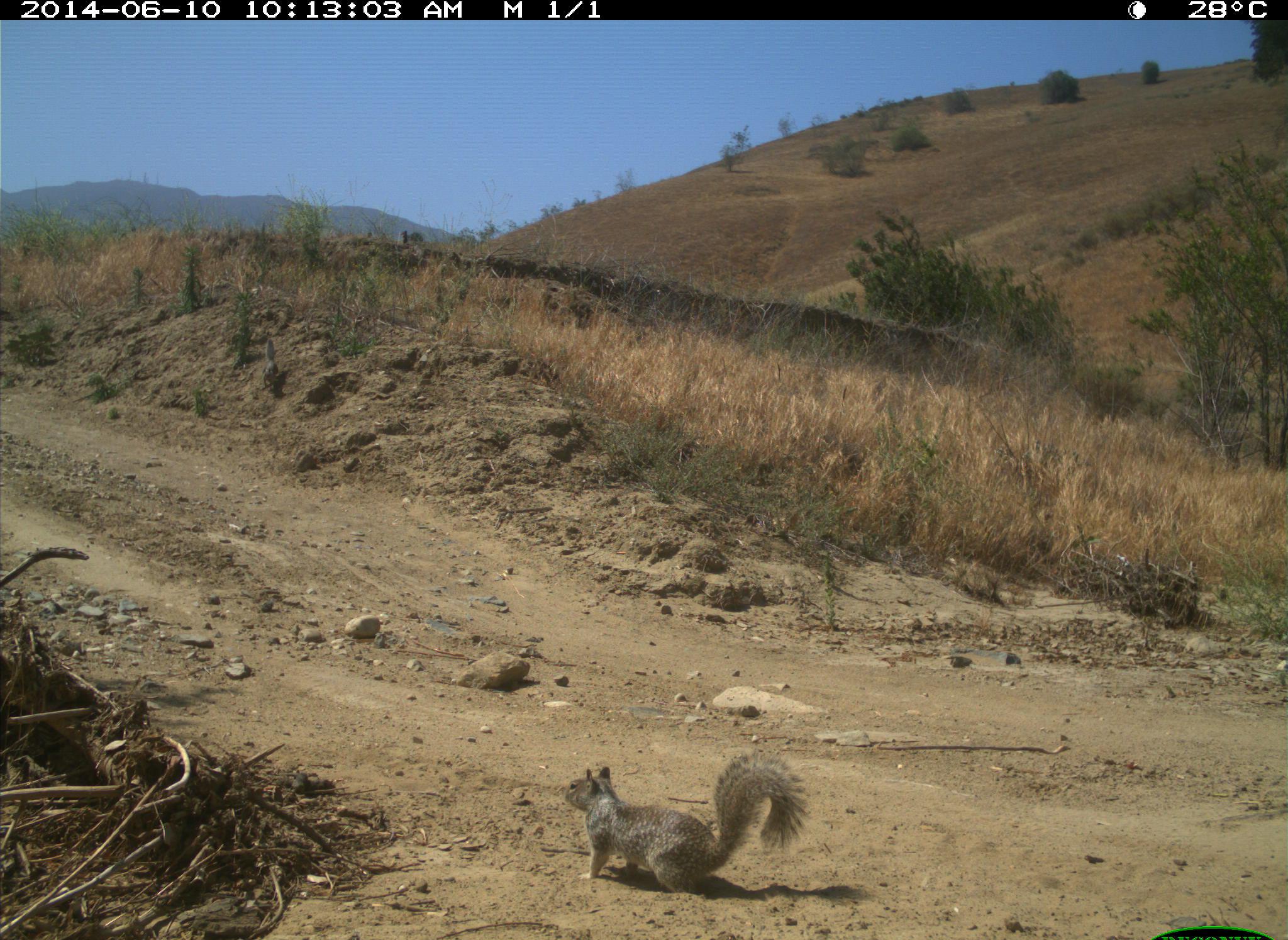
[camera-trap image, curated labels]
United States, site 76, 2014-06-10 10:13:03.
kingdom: Animalia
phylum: Chordata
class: Mammalia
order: Rodentia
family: Sciuridae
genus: Sciurus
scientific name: Sciurus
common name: squirrel